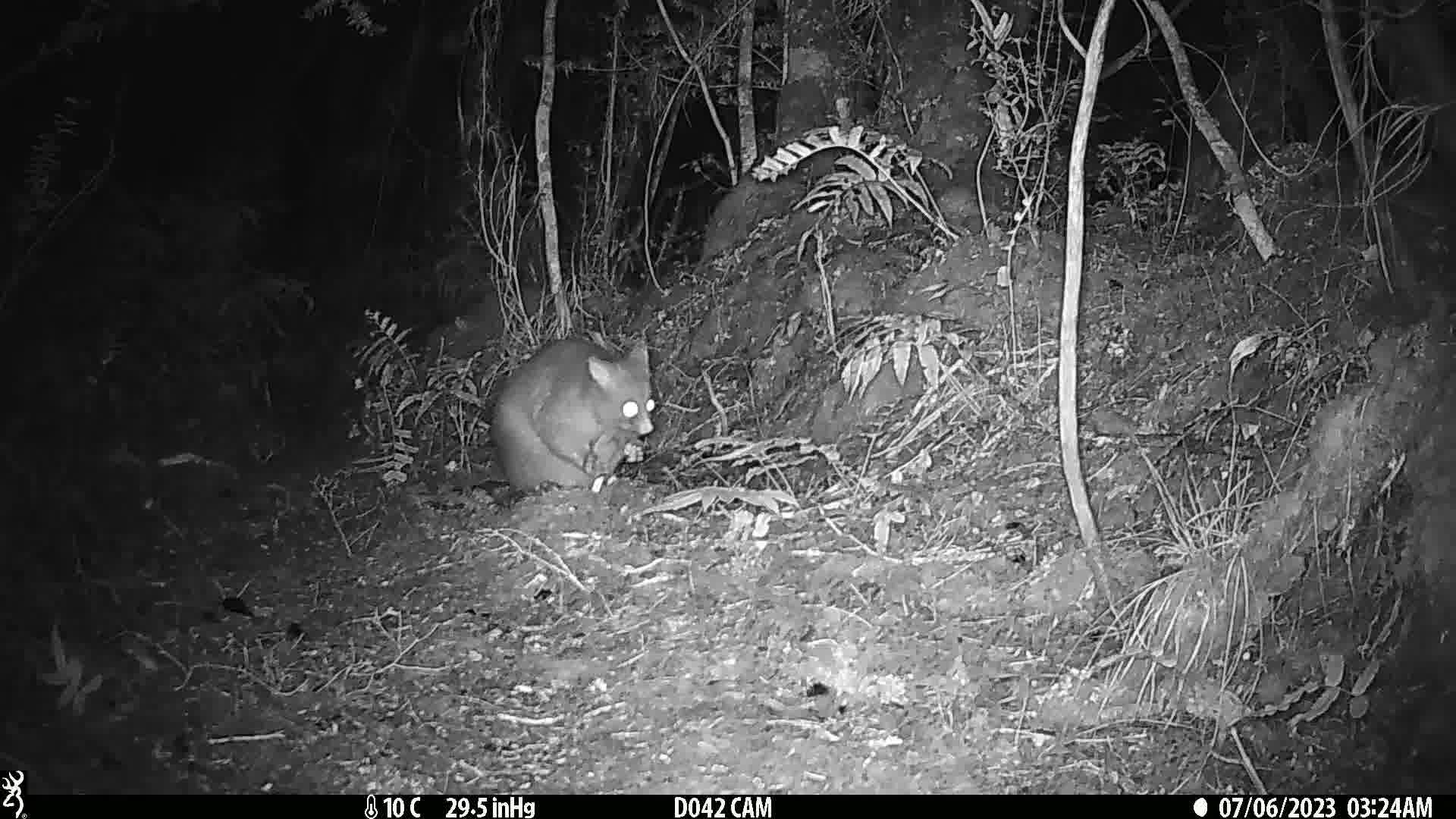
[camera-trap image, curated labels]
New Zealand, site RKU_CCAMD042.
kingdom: Animalia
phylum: Chordata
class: Mammalia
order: Diprotodontia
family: Phalangeridae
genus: Trichosurus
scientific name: Trichosurus vulpecula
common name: common brushtail possum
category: possum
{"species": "possum (common brushtail possum) (Trichosurus vulpecula)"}